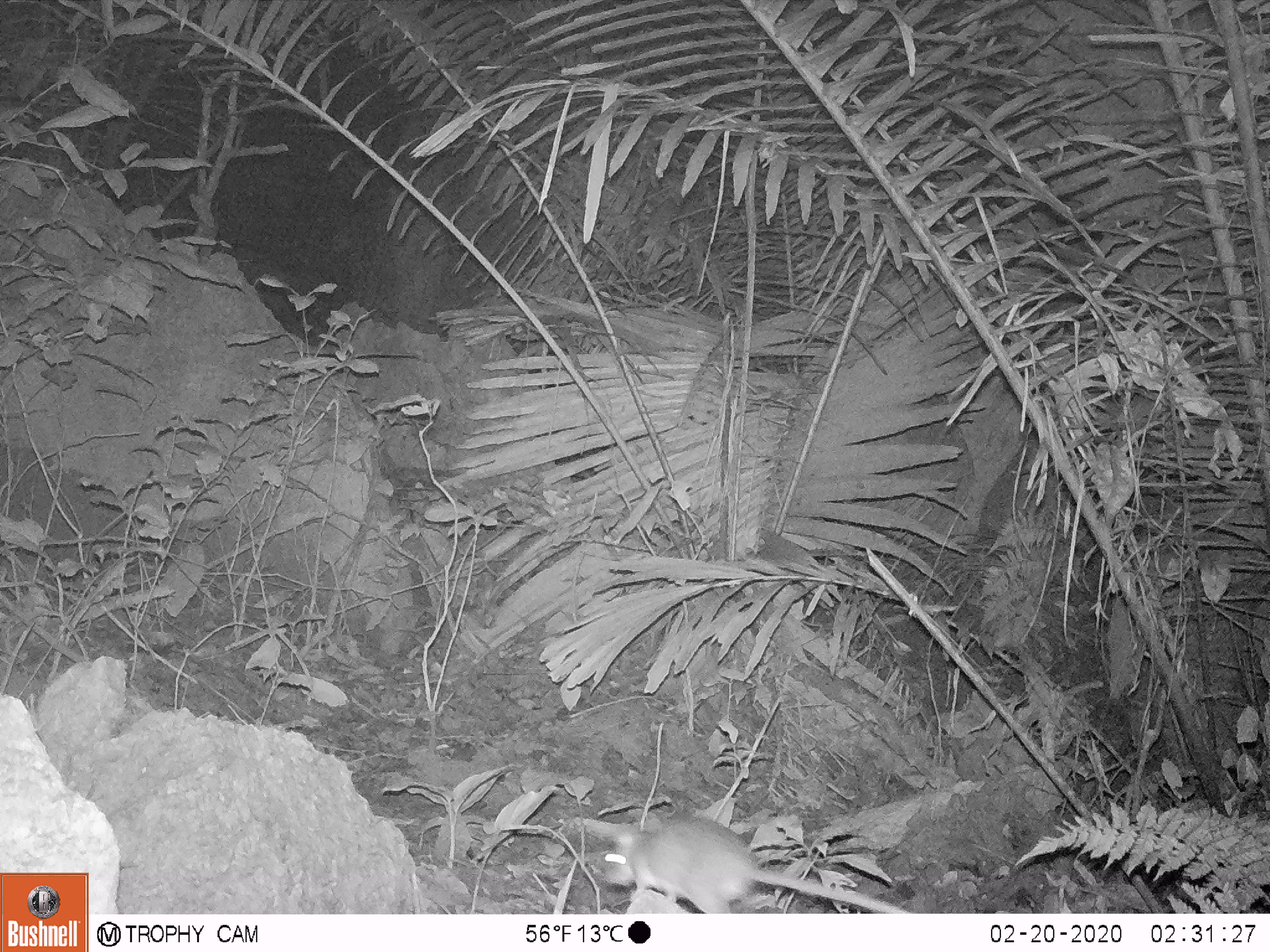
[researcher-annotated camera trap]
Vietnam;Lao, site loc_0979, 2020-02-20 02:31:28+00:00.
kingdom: Animalia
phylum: Chordata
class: Mammalia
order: Rodentia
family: Muridae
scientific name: Muridae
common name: old-world mice and rats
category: unidentified murid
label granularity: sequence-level